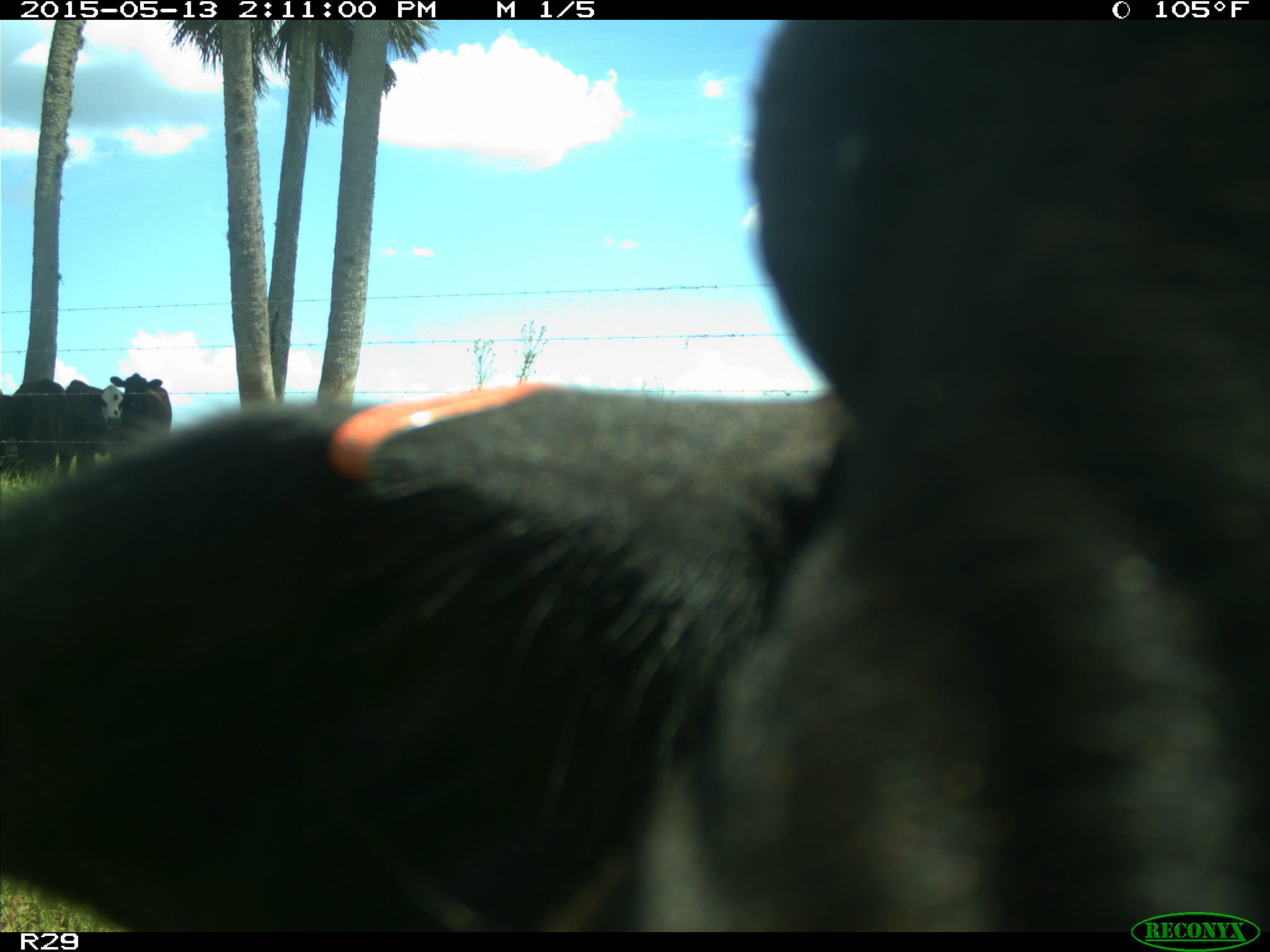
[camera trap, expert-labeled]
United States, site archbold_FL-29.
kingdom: Animalia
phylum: Chordata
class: Mammalia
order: Artiodactyla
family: Bovidae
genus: Bos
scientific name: Bos taurus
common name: domestic cow